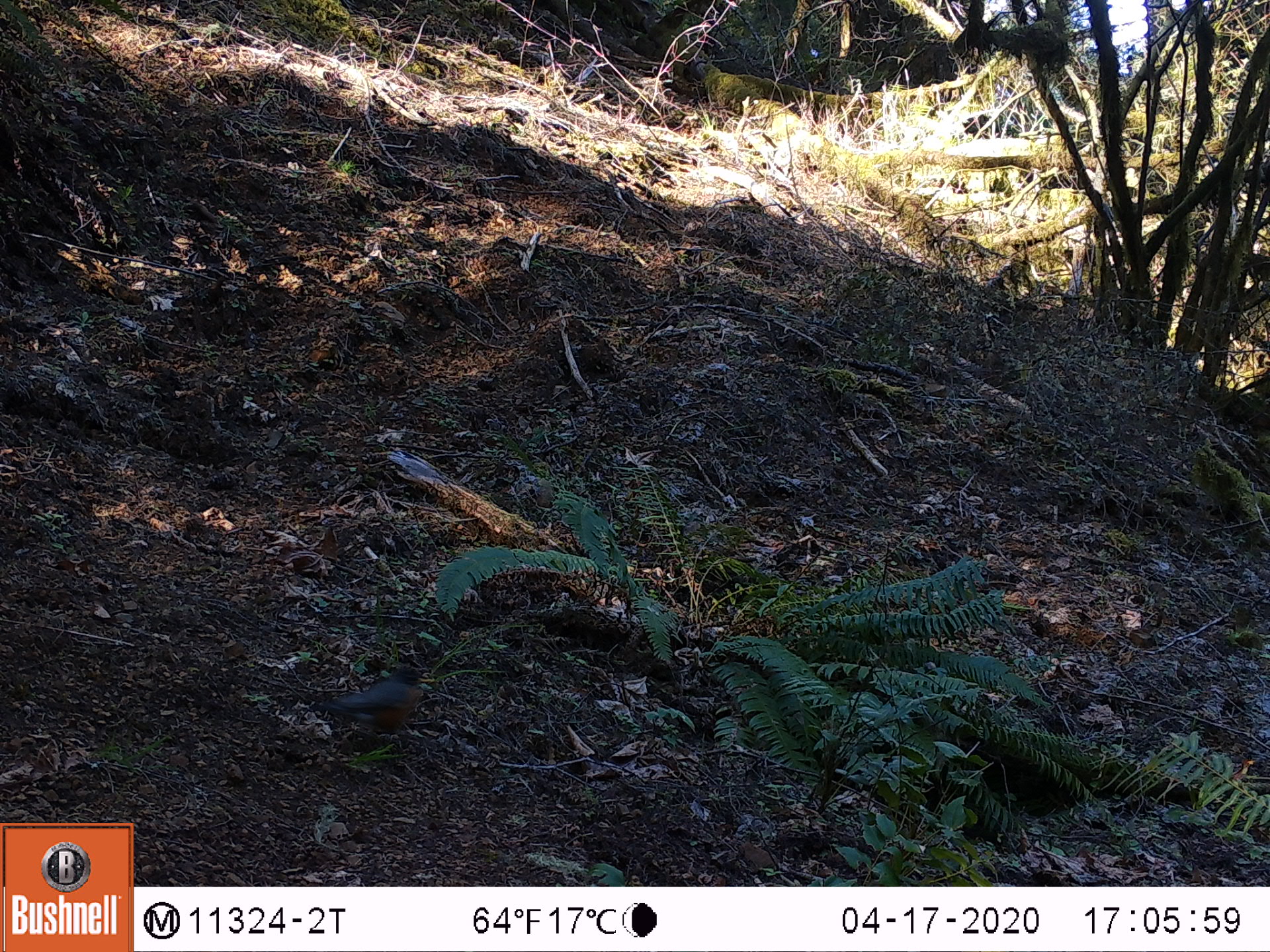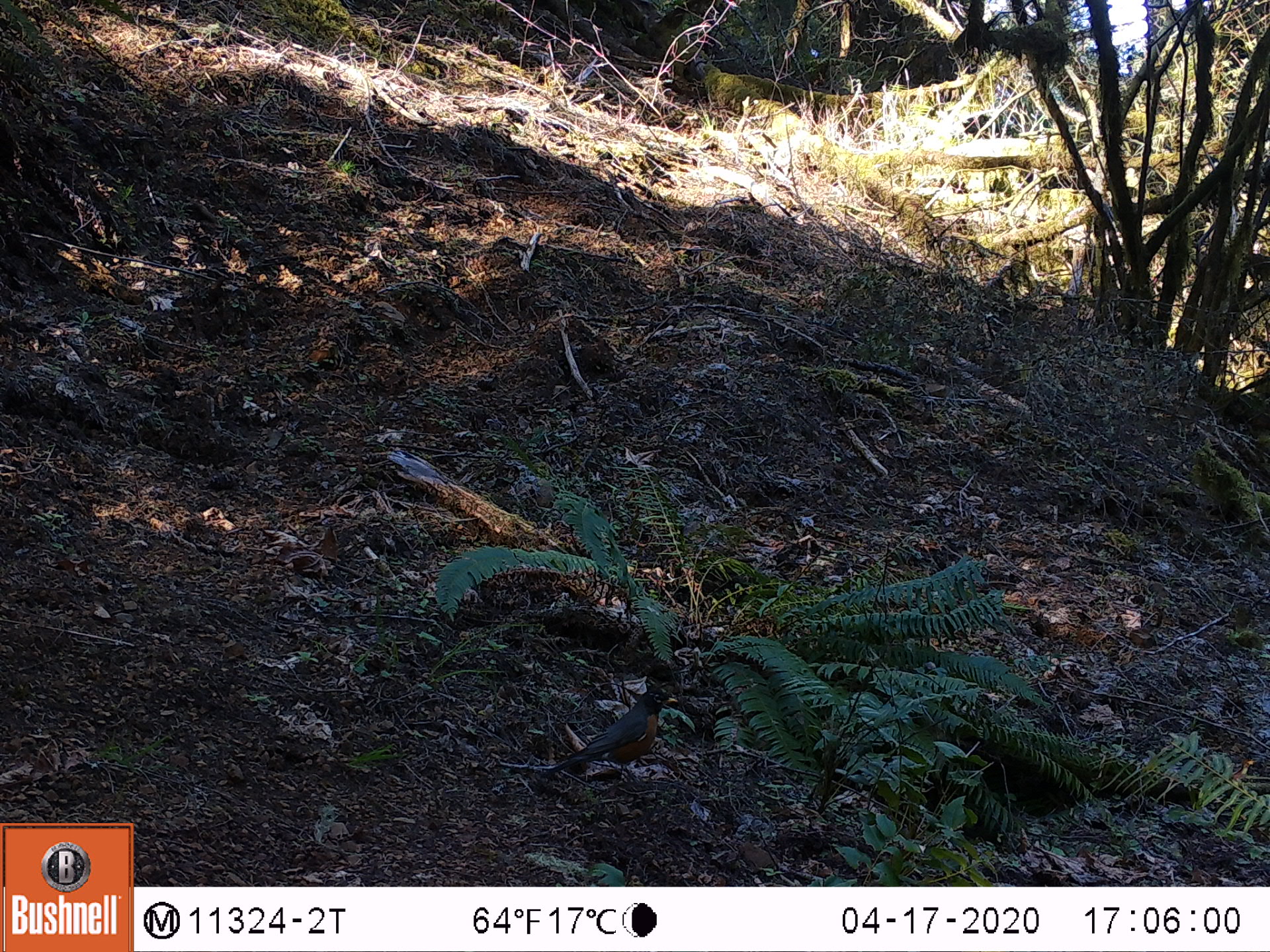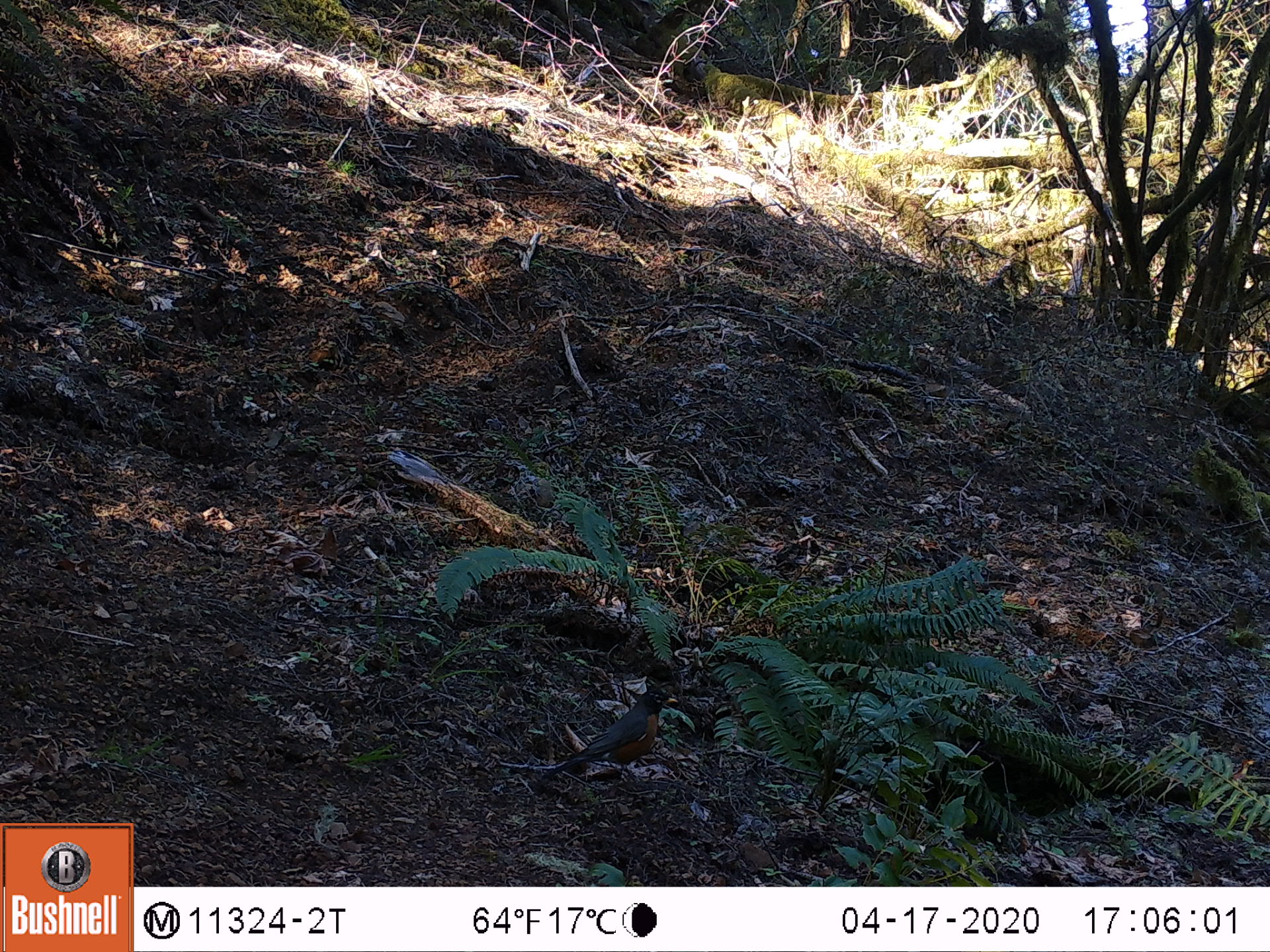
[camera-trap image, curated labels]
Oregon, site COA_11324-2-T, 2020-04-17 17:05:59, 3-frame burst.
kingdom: Animalia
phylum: Chordata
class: Aves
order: Passeriformes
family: Turdidae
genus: Turdus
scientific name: Turdus migratorius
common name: american robin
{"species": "american robin (Turdus migratorius)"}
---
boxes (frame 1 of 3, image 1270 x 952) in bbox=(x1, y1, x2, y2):
american robin: bbox=(266, 651, 451, 760)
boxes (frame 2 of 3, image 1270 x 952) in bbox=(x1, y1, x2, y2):
american robin: bbox=(511, 674, 697, 809)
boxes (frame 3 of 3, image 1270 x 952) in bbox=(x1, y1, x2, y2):
american robin: bbox=(507, 682, 694, 818)